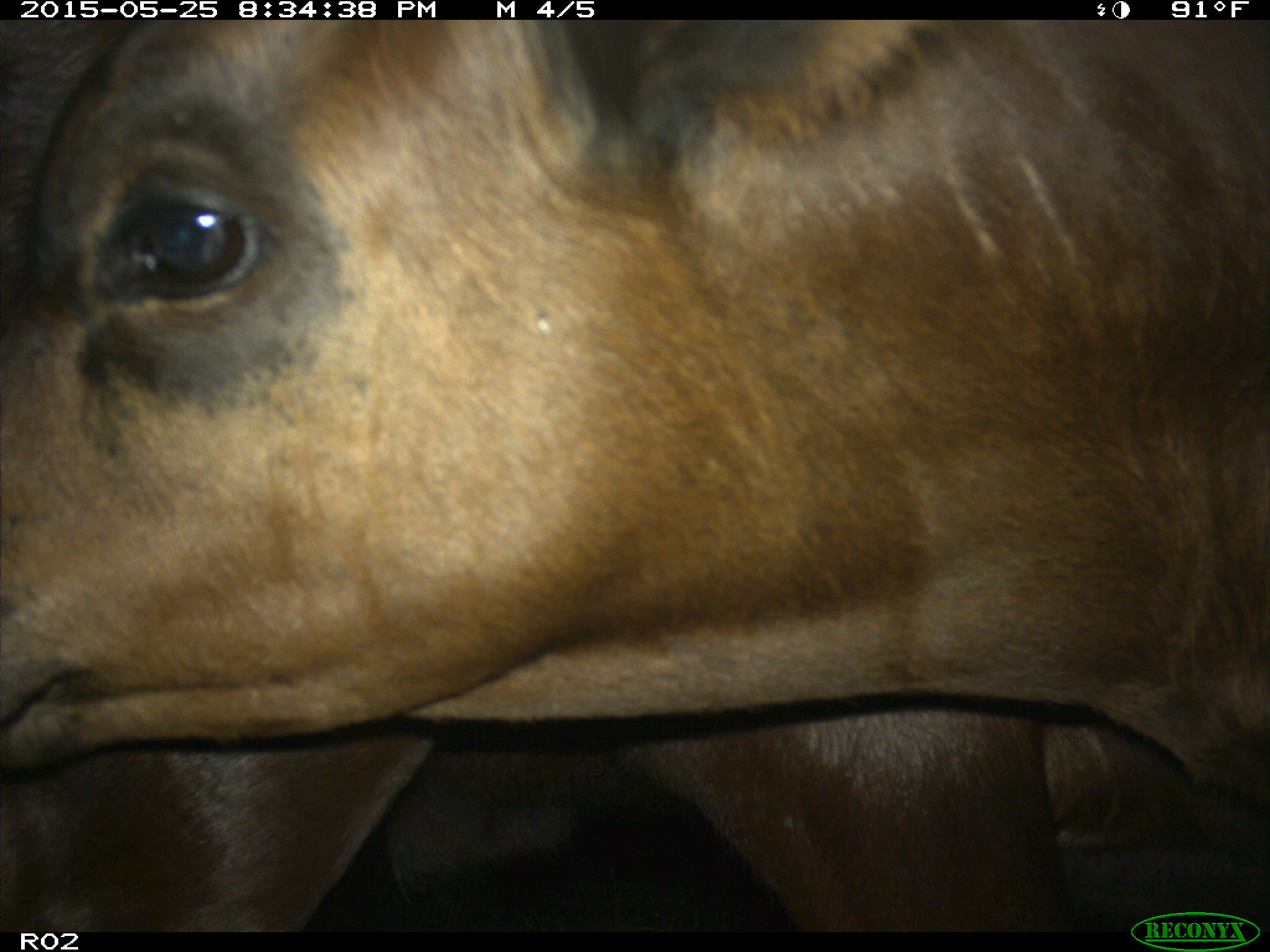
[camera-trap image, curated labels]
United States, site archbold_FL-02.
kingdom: Animalia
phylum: Chordata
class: Mammalia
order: Artiodactyla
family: Bovidae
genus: Bos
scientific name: Bos taurus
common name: domestic cow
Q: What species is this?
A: Bos taurus (domestic cow).